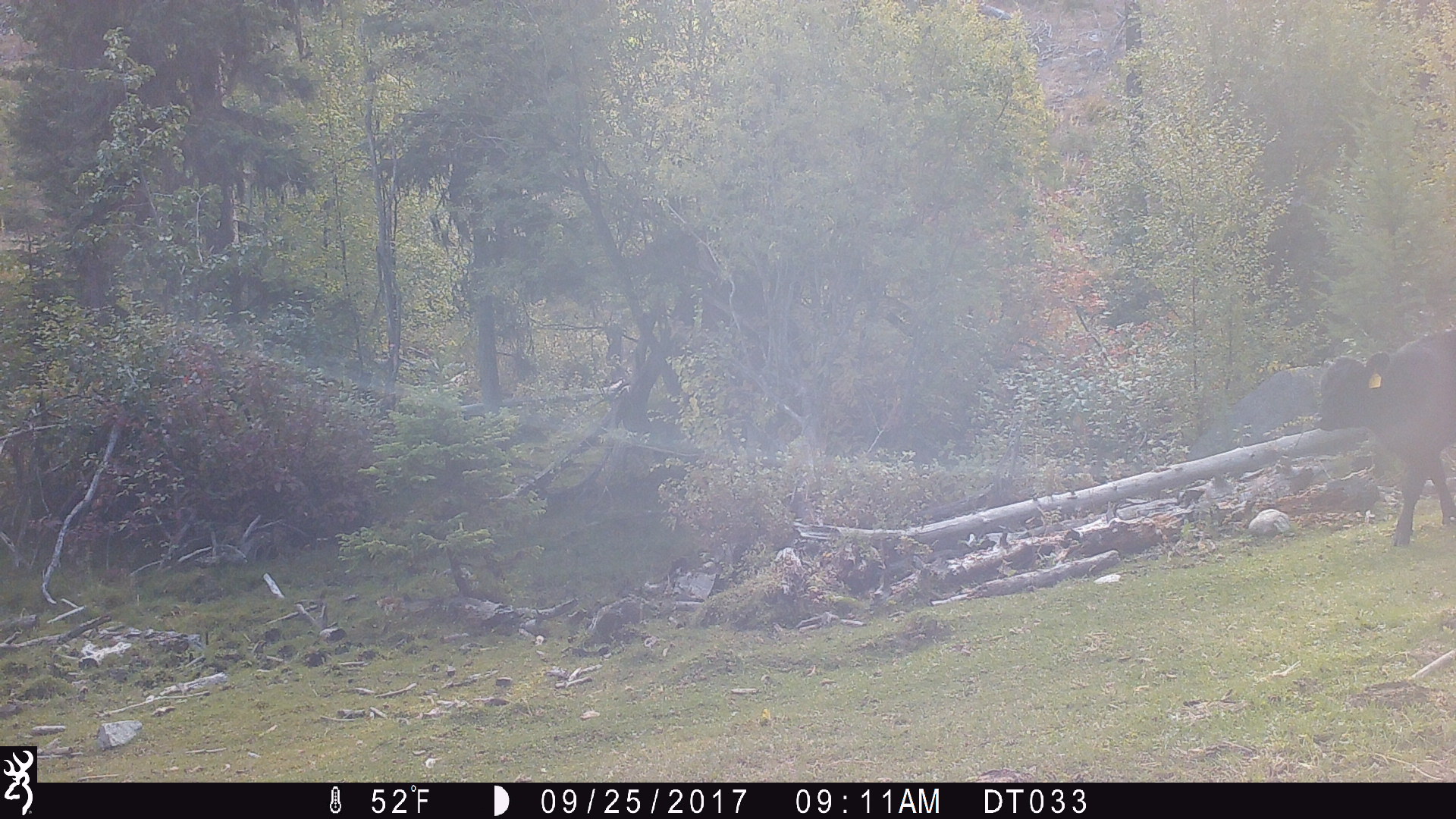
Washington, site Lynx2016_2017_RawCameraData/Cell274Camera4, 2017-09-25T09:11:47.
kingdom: Animalia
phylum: Chordata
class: Mammalia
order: Artiodactyla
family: Bovidae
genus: Bos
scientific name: Bos taurus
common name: domestic cattle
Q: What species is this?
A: Domestic cattle (Bos taurus).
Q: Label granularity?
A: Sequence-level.